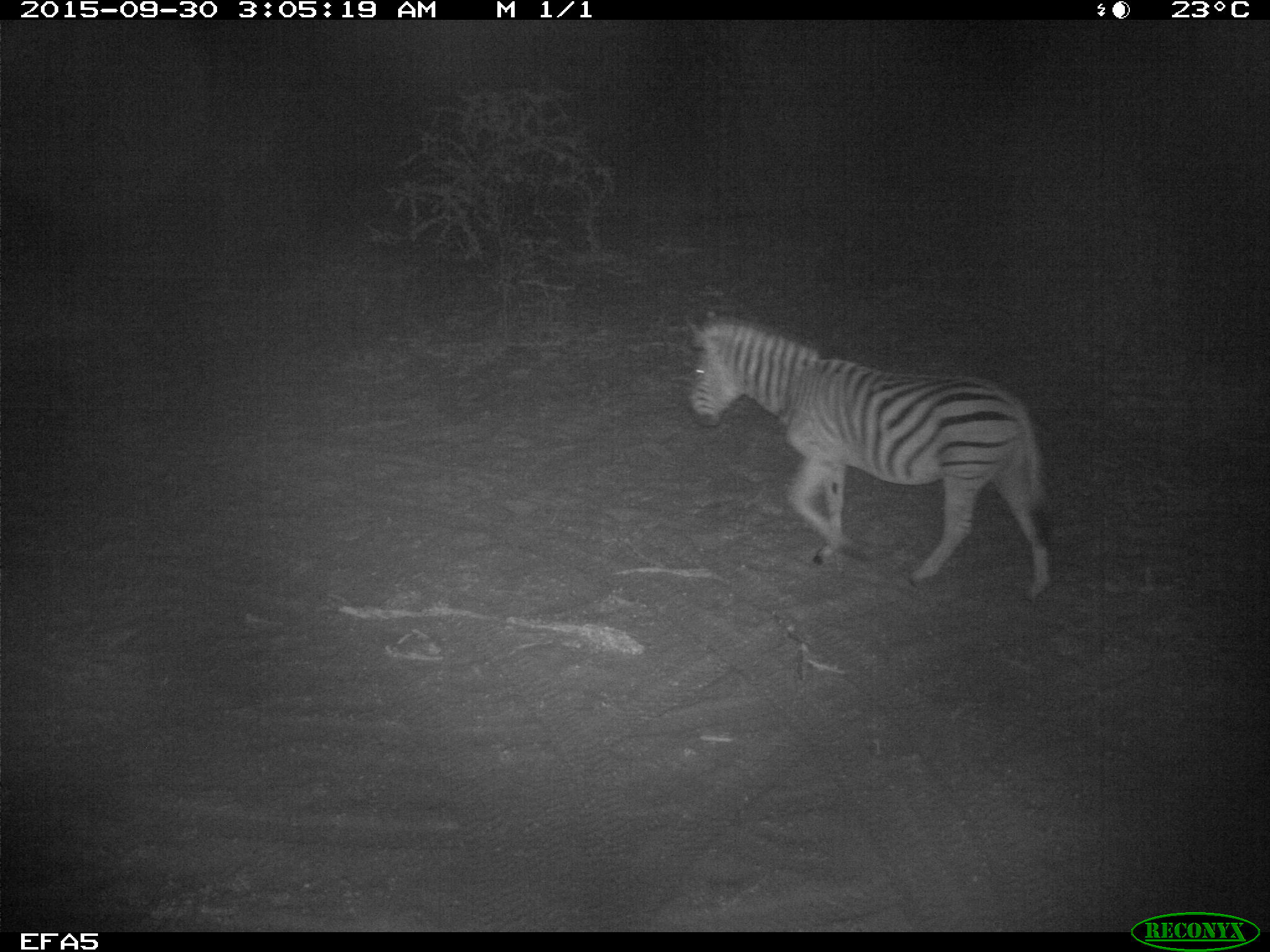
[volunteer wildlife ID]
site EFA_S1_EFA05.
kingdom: Animalia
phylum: Chordata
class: Mammalia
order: Perissodactyla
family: Equidae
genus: Equus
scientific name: Equus quagga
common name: plains zebra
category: zebraplains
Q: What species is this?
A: Zebraplains (plains zebra) (Equus quagga).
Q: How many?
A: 1.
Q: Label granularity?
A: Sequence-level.